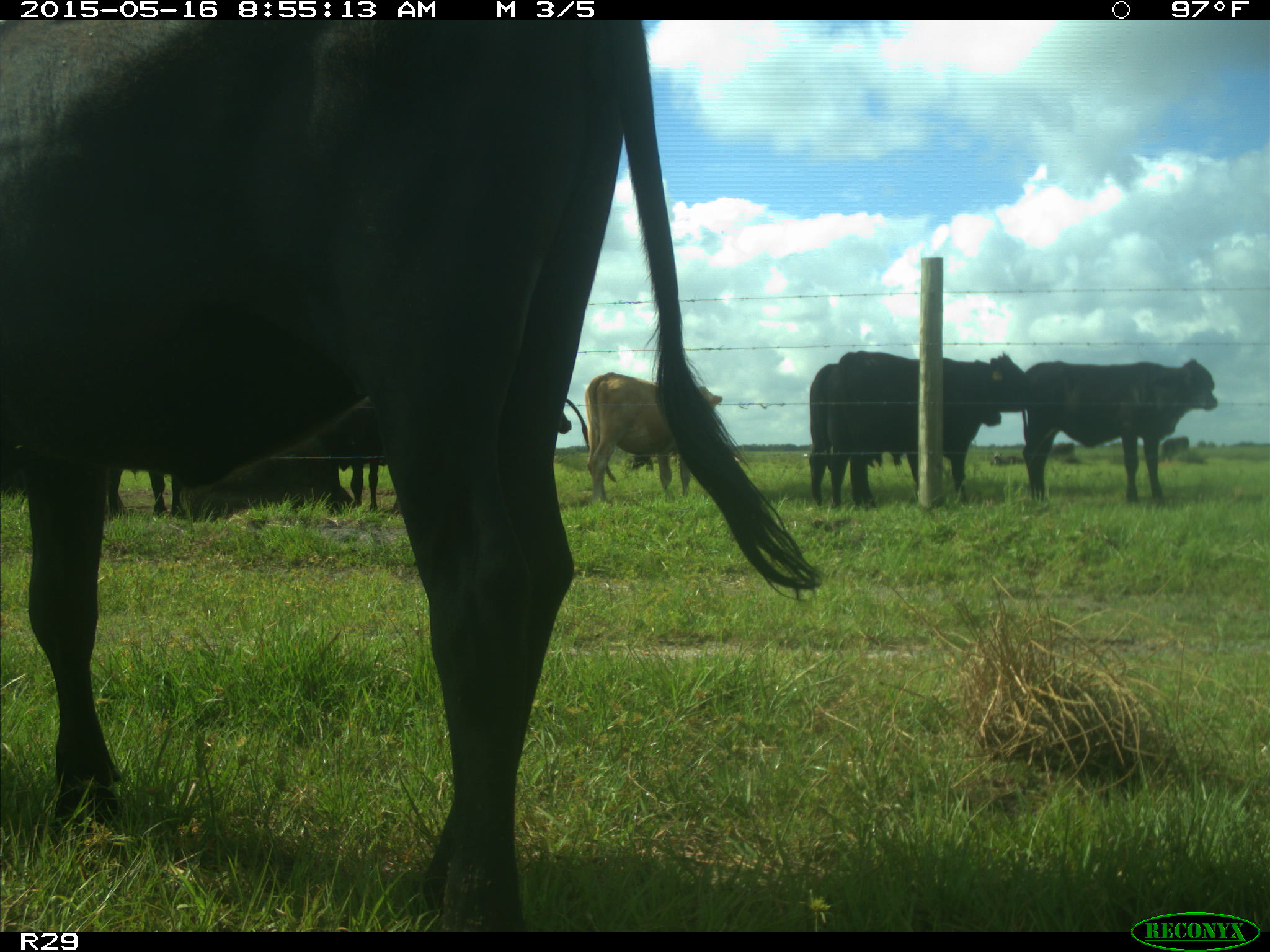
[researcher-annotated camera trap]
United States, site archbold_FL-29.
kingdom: Animalia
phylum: Chordata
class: Mammalia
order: Artiodactyla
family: Bovidae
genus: Bos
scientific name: Bos taurus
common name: domestic cow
Bos taurus (domestic cow).